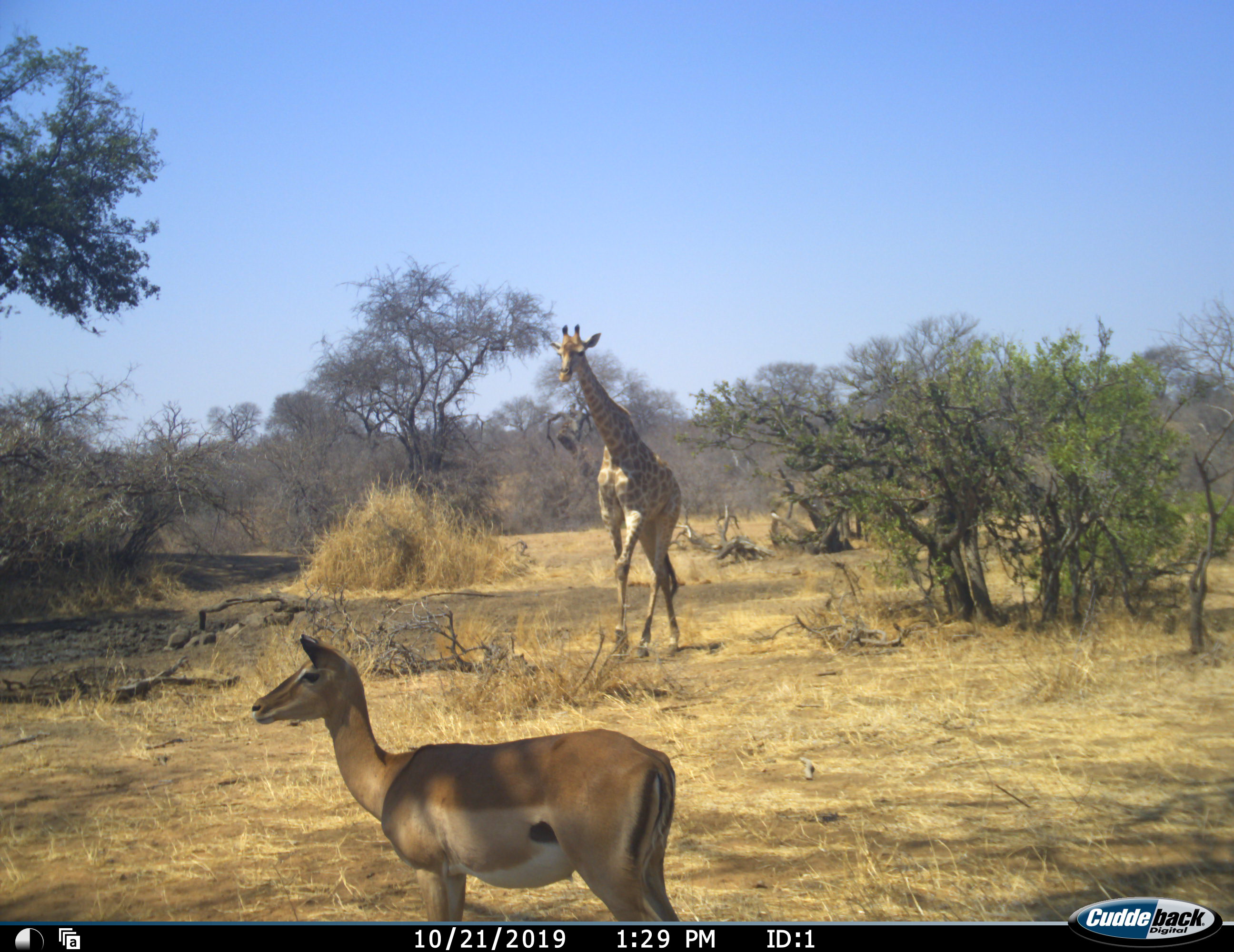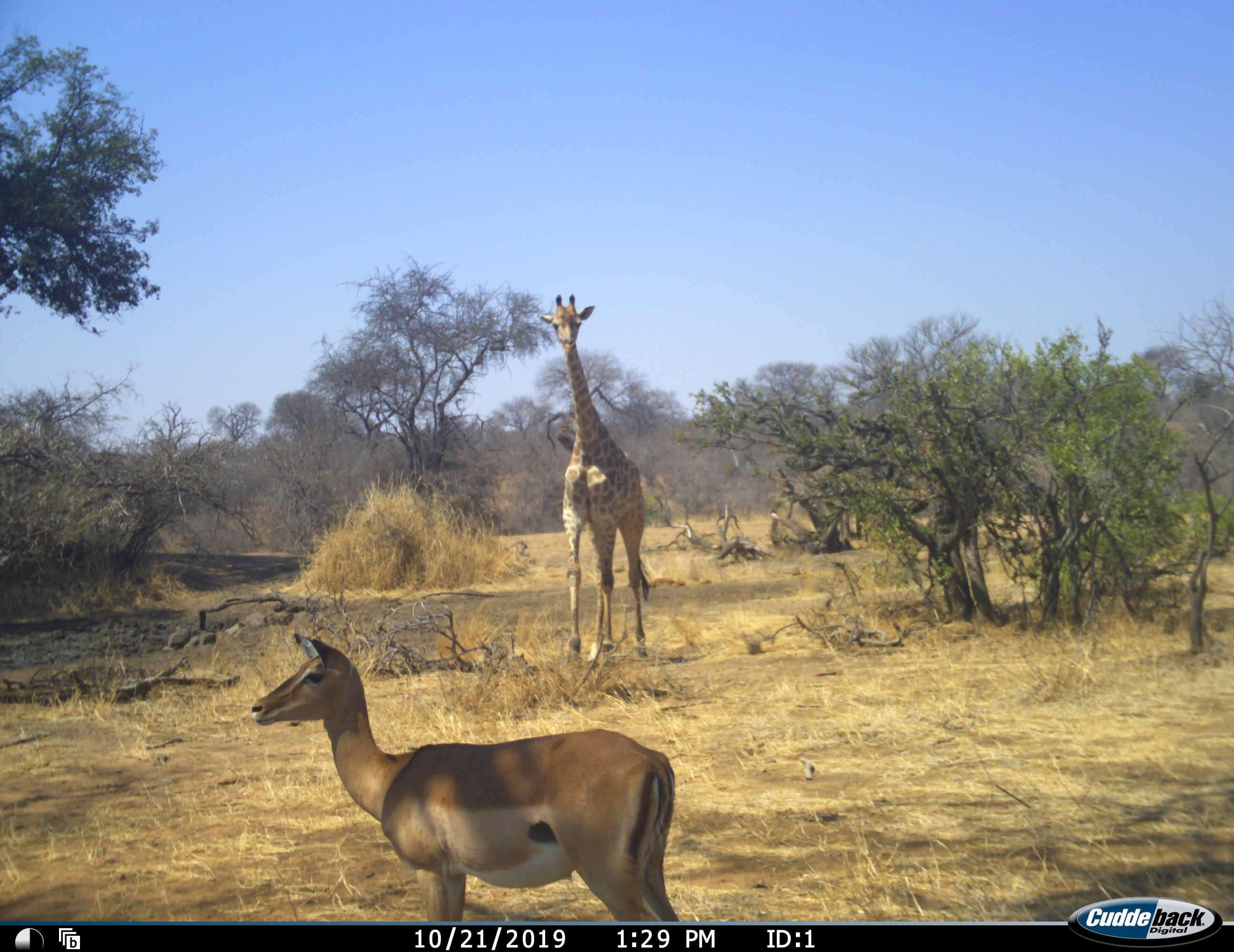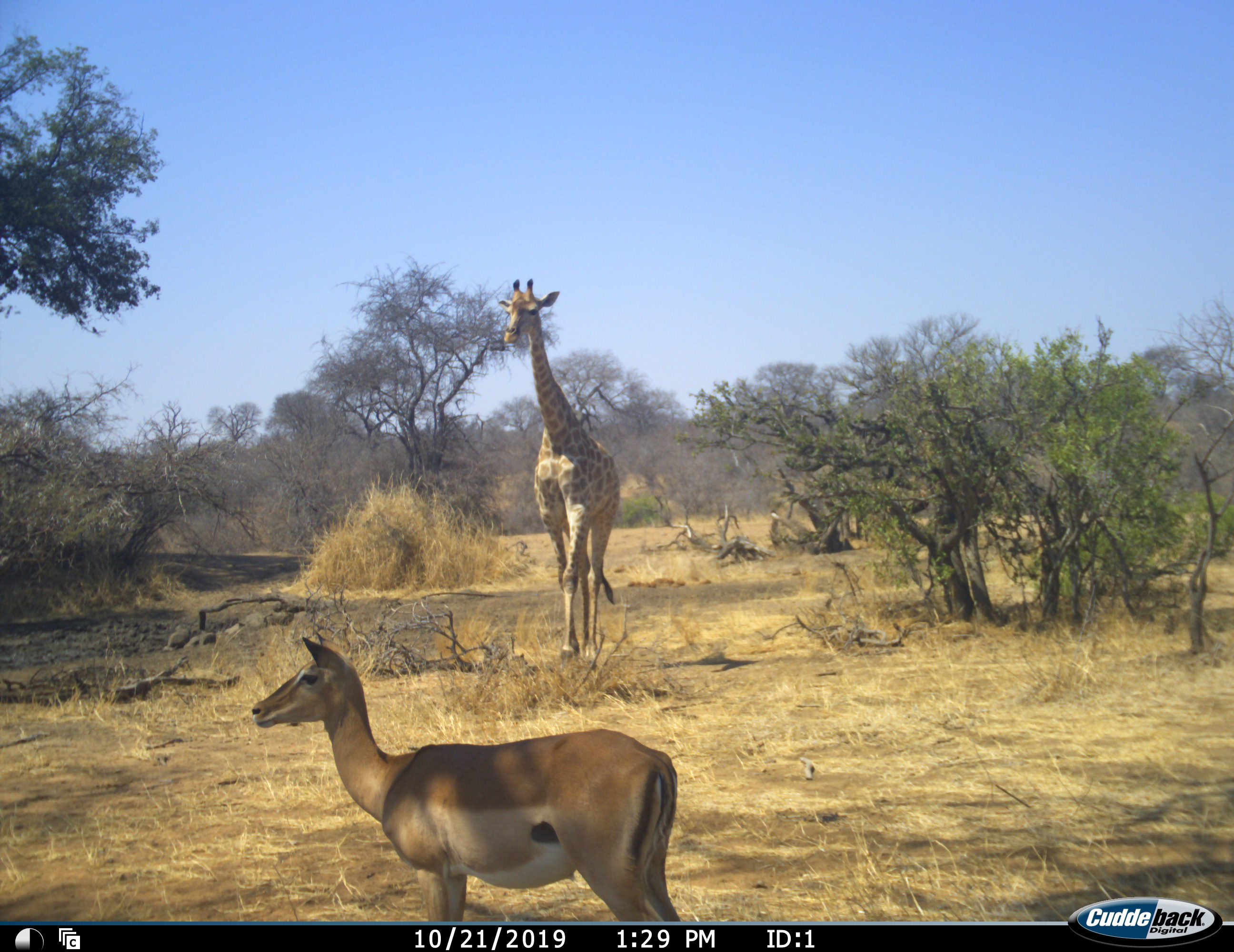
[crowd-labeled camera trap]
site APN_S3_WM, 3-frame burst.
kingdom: Animalia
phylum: Chordata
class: Mammalia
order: Artiodactyla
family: Giraffidae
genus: Giraffa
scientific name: Giraffa camelopardalis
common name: giraffe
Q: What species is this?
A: Giraffe (Giraffa camelopardalis).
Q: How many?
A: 1.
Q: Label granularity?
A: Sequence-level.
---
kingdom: Animalia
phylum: Chordata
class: Mammalia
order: Artiodactyla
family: Bovidae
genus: Aepyceros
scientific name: Aepyceros melampus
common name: impala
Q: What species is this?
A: Impala (Aepyceros melampus).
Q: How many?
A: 1.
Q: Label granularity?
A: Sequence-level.